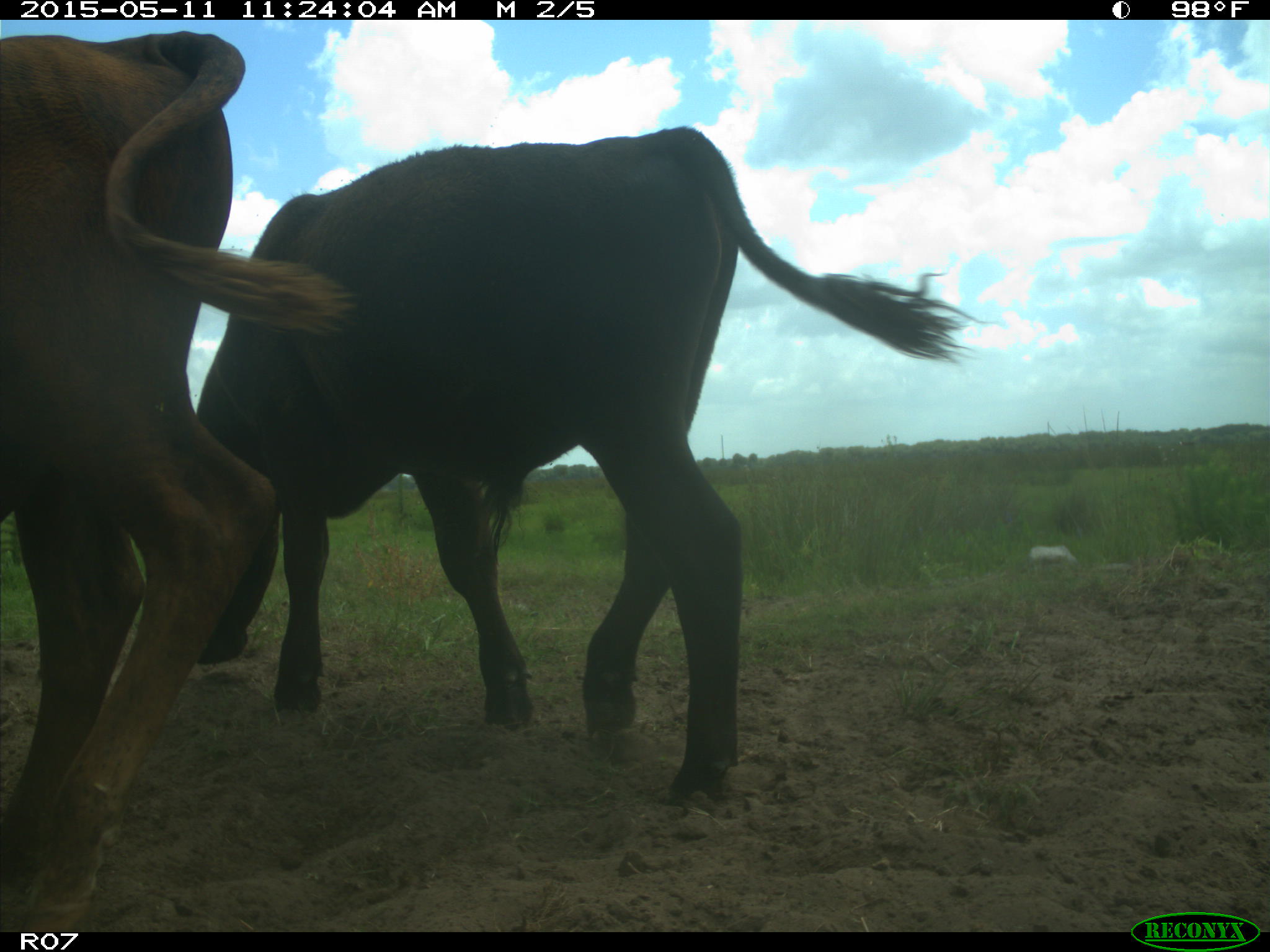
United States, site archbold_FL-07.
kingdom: Animalia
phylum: Chordata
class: Mammalia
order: Artiodactyla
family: Bovidae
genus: Bos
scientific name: Bos taurus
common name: domestic cow